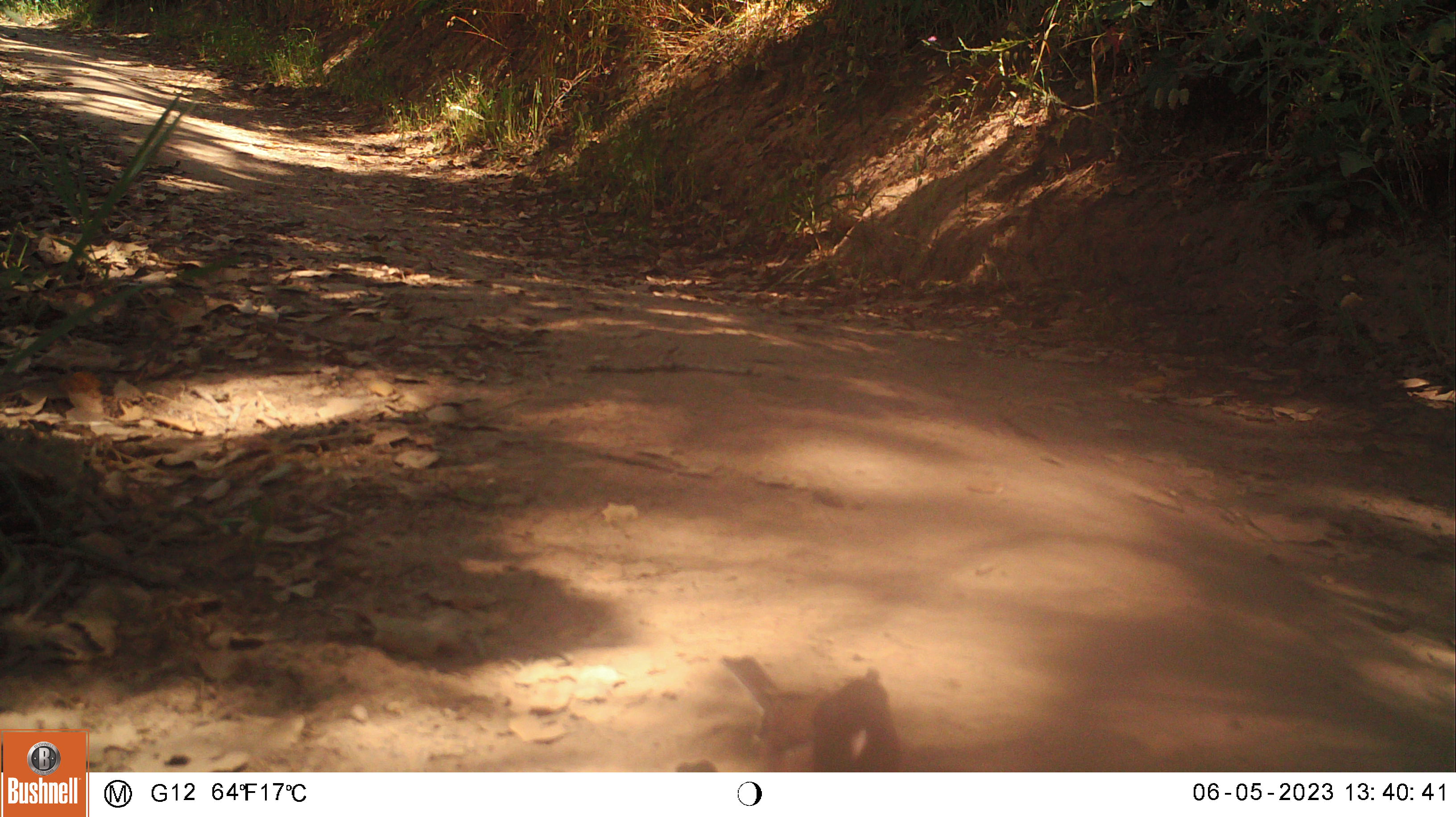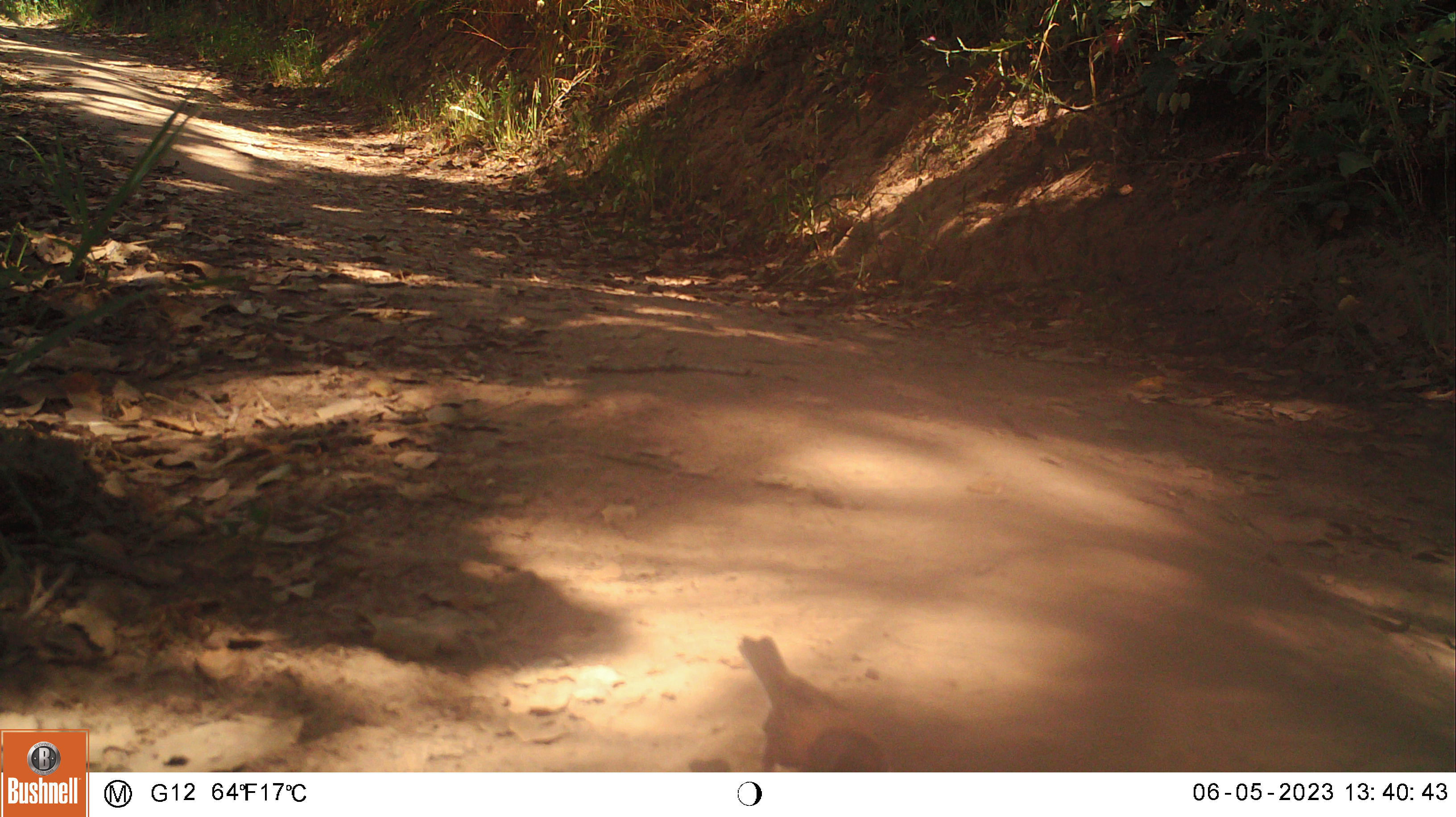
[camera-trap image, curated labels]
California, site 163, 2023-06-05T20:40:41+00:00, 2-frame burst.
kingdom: Animalia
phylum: Chordata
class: Aves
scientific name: Aves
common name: bird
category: unknown bird